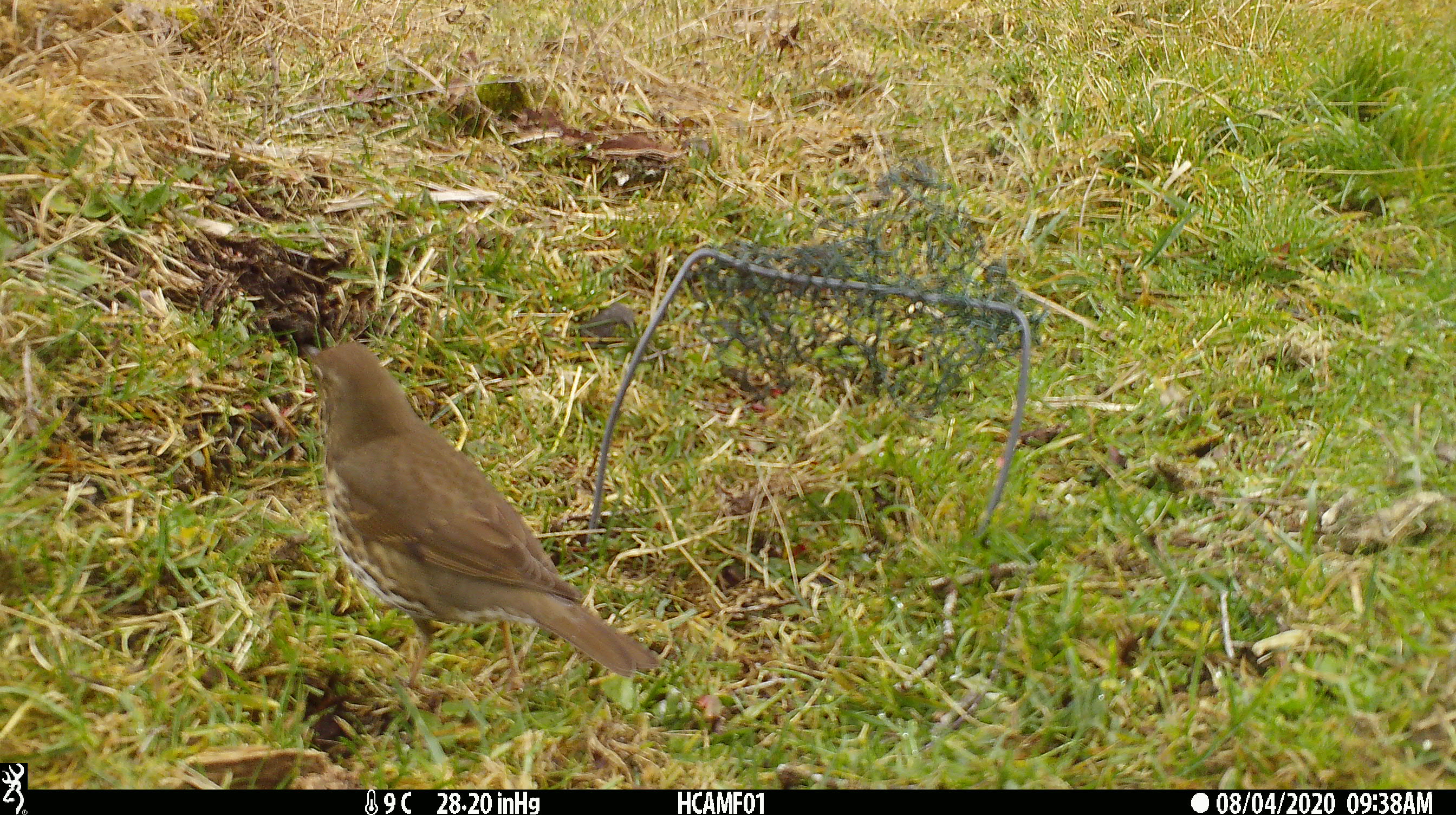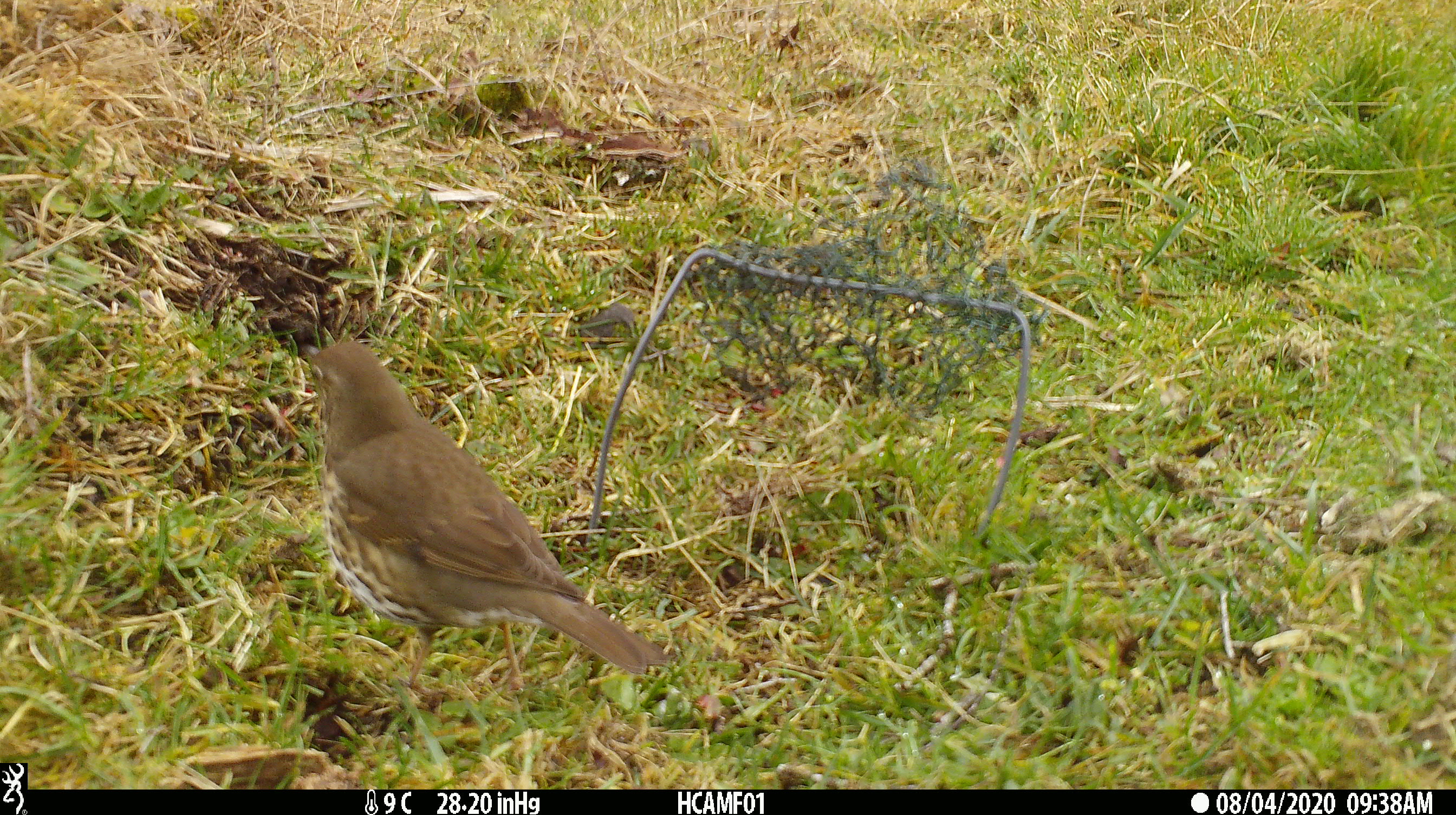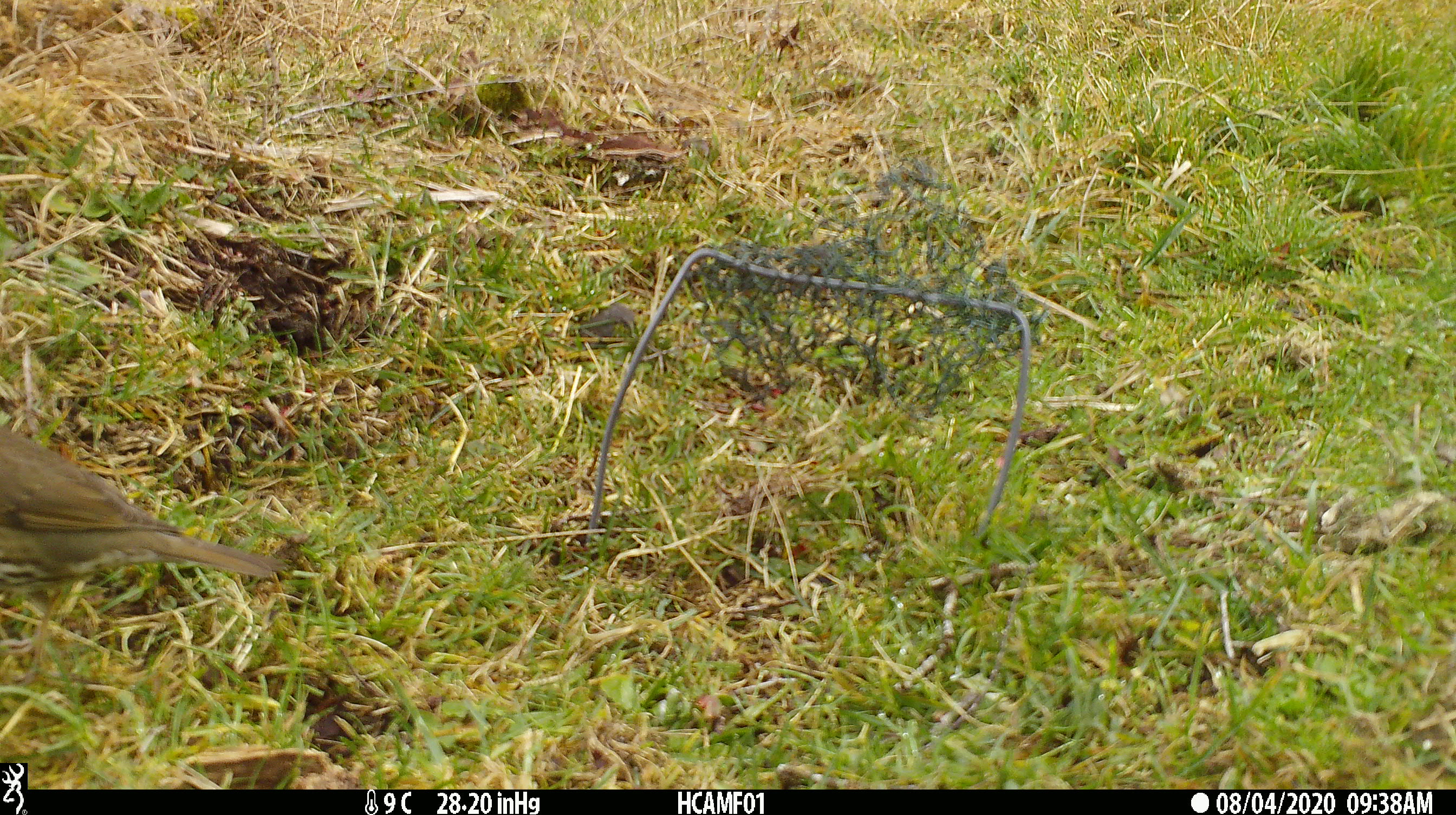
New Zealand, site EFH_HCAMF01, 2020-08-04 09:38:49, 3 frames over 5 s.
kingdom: Animalia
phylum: Chordata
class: Aves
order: Passeriformes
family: Turdidae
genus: Turdus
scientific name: Turdus philomelos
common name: song thrush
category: thrush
Thrush (song thrush) (Turdus philomelos).